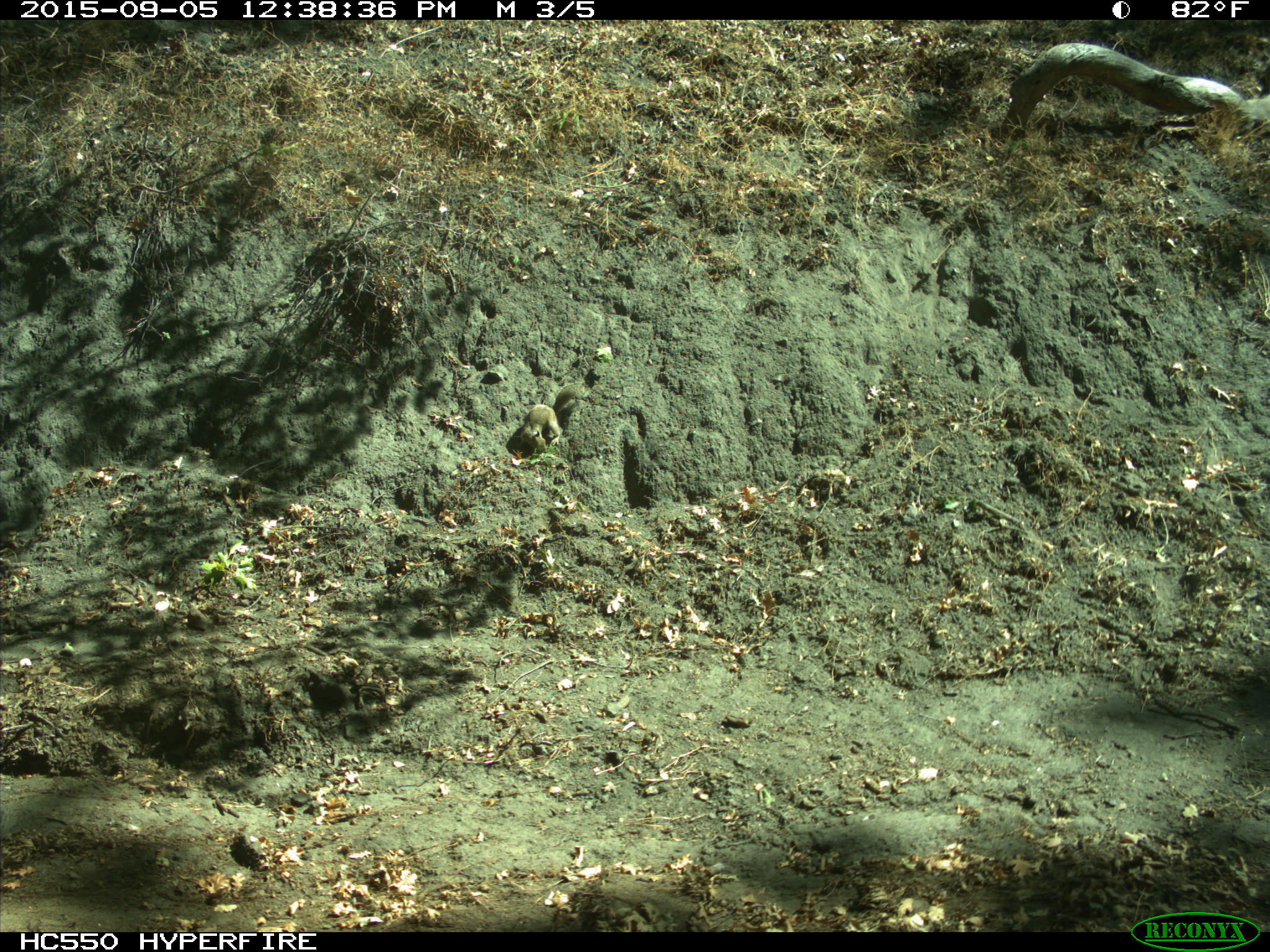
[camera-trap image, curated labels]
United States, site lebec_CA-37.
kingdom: Animalia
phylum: Chordata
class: Mammalia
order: Rodentia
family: Sciuridae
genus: Otospermophilus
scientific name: Otospermophilus beecheyi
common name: california ground squirrel